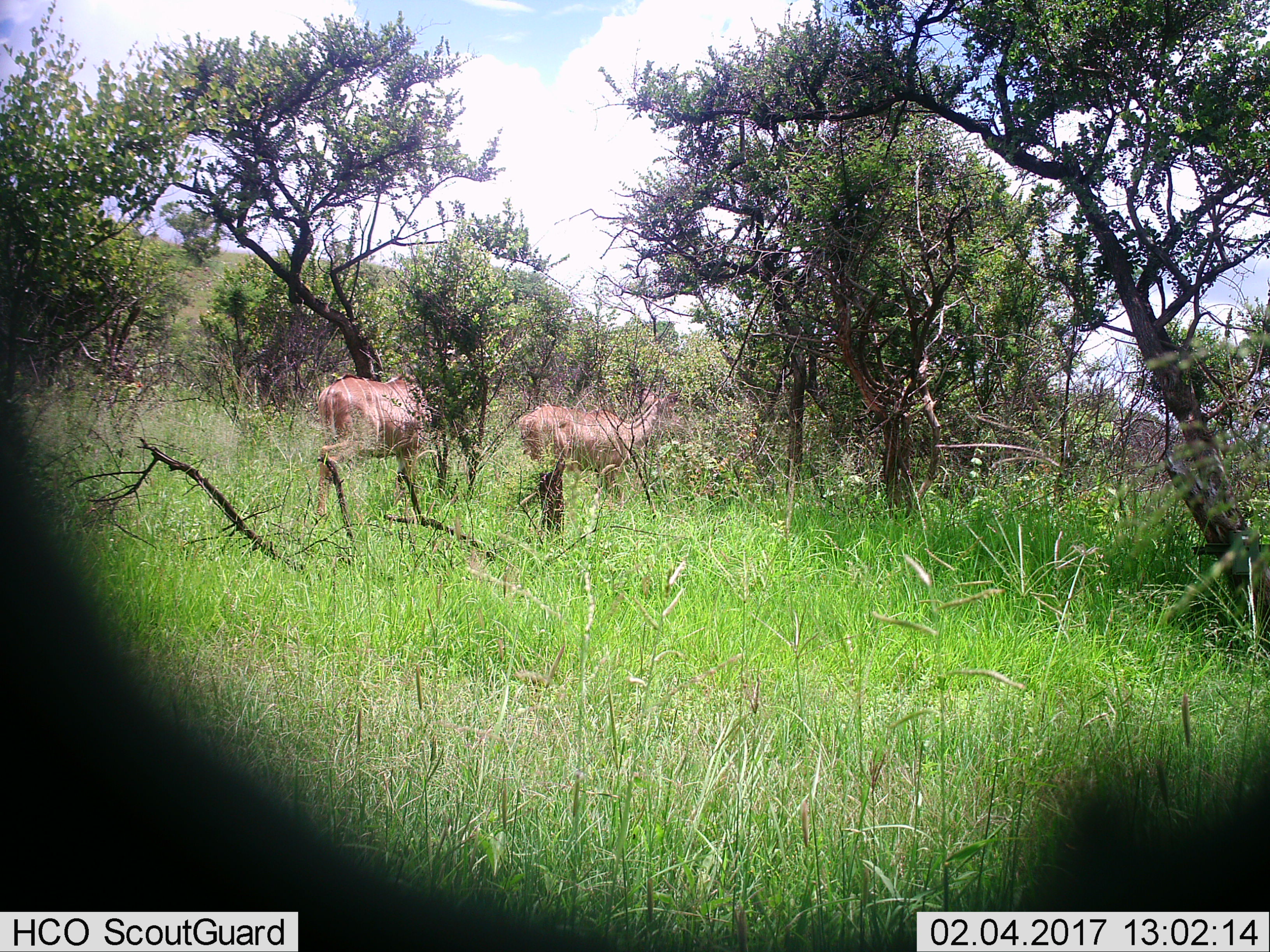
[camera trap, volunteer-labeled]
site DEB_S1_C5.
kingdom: Animalia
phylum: Chordata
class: Mammalia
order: Artiodactyla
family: Bovidae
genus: Tragelaphus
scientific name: Tragelaphus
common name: kudu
Kudu (Tragelaphus), count 2. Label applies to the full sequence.